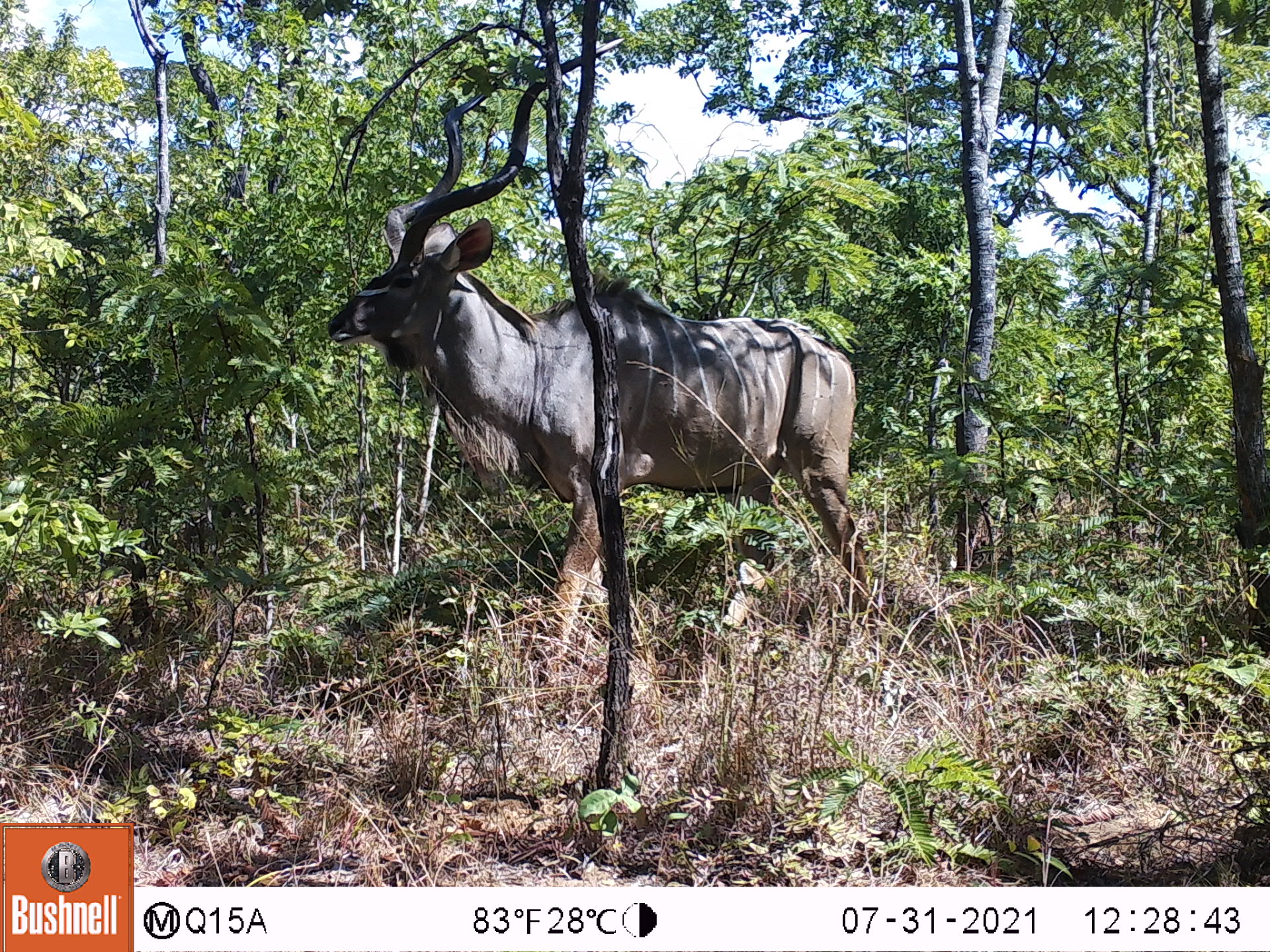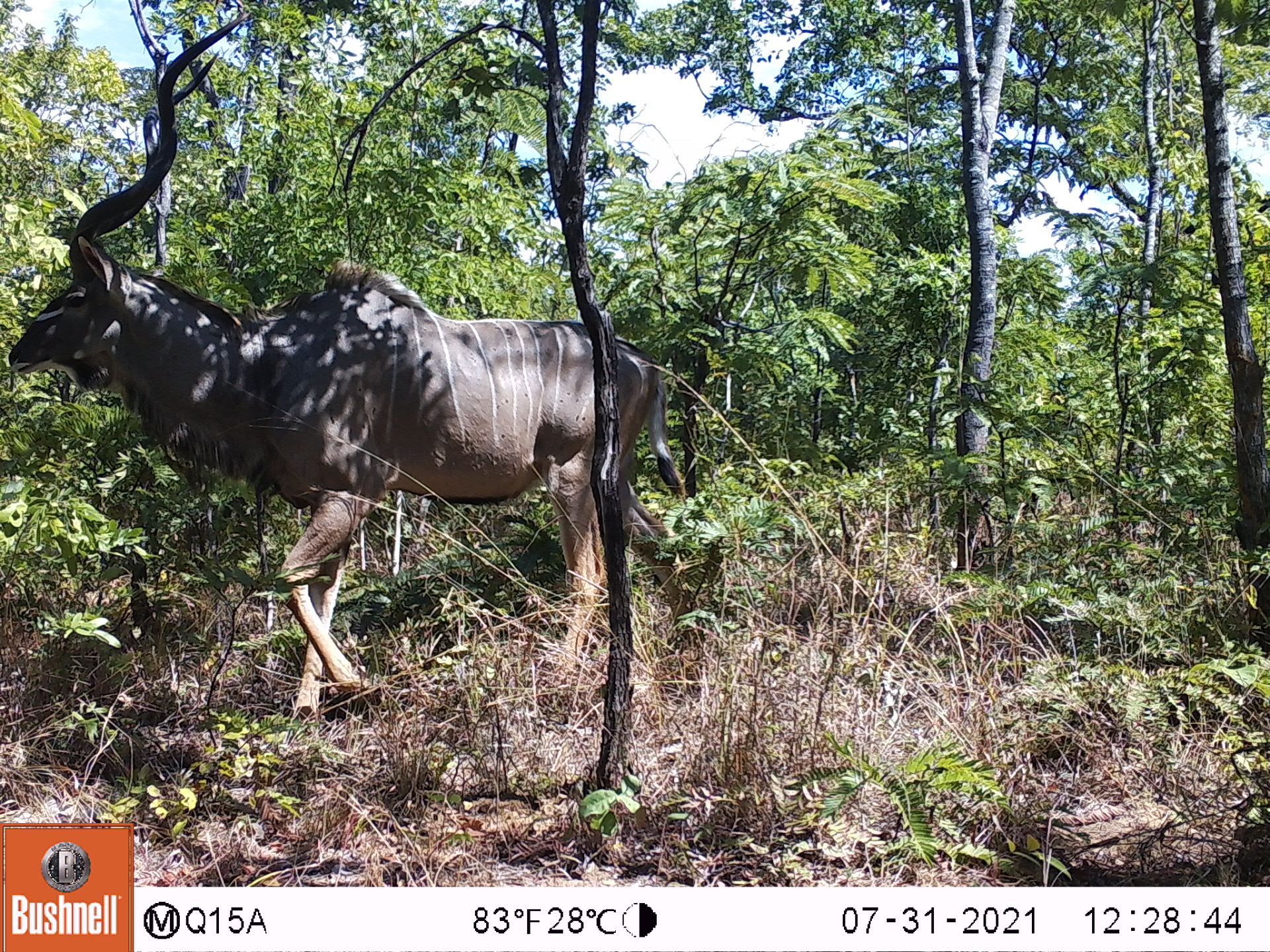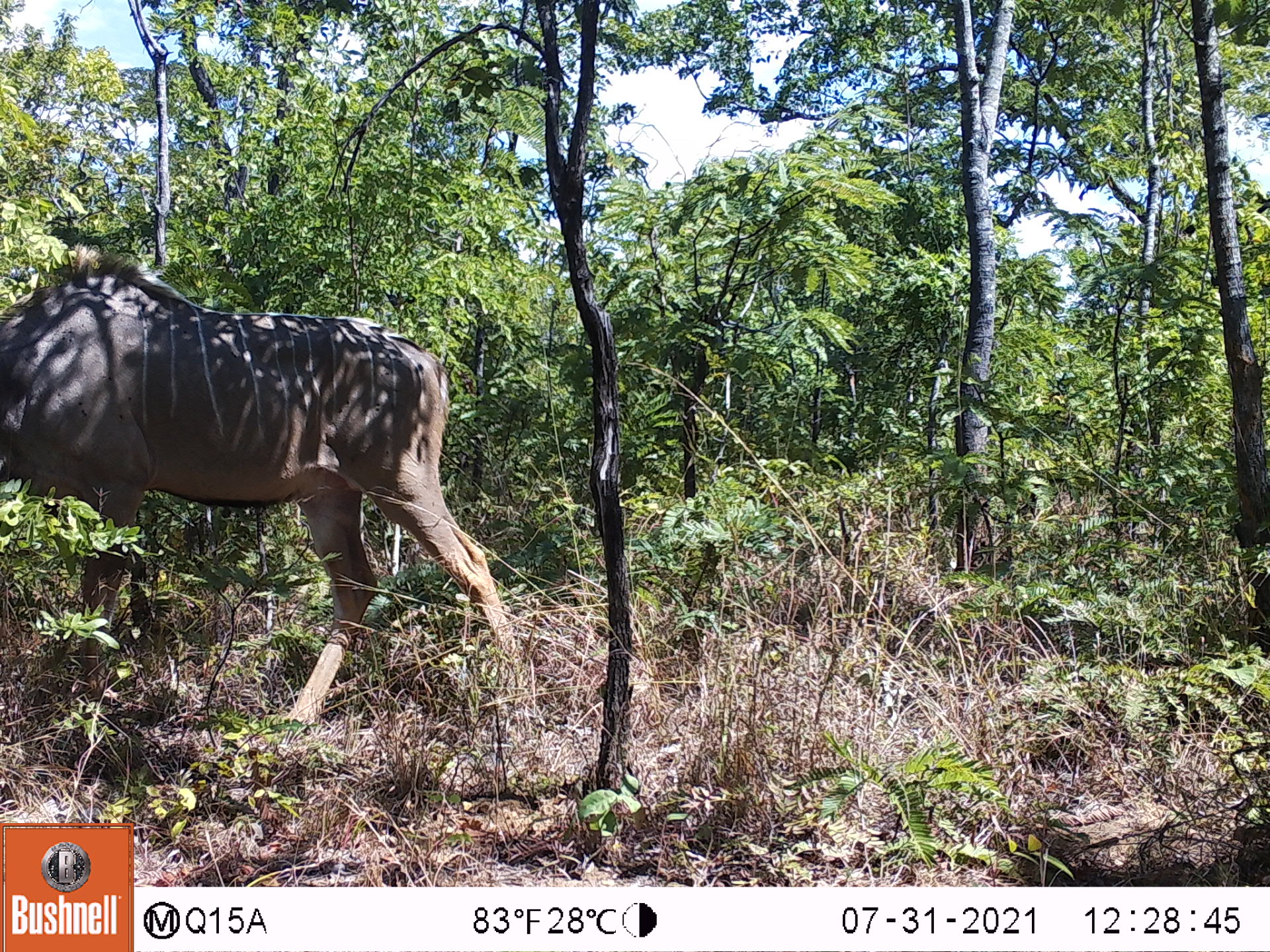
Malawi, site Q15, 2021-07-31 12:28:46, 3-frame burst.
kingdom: Animalia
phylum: Chordata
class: Mammalia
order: Artiodactyla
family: Bovidae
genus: Tragelaphus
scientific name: Tragelaphus strepsiceros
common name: greater kudu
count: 1